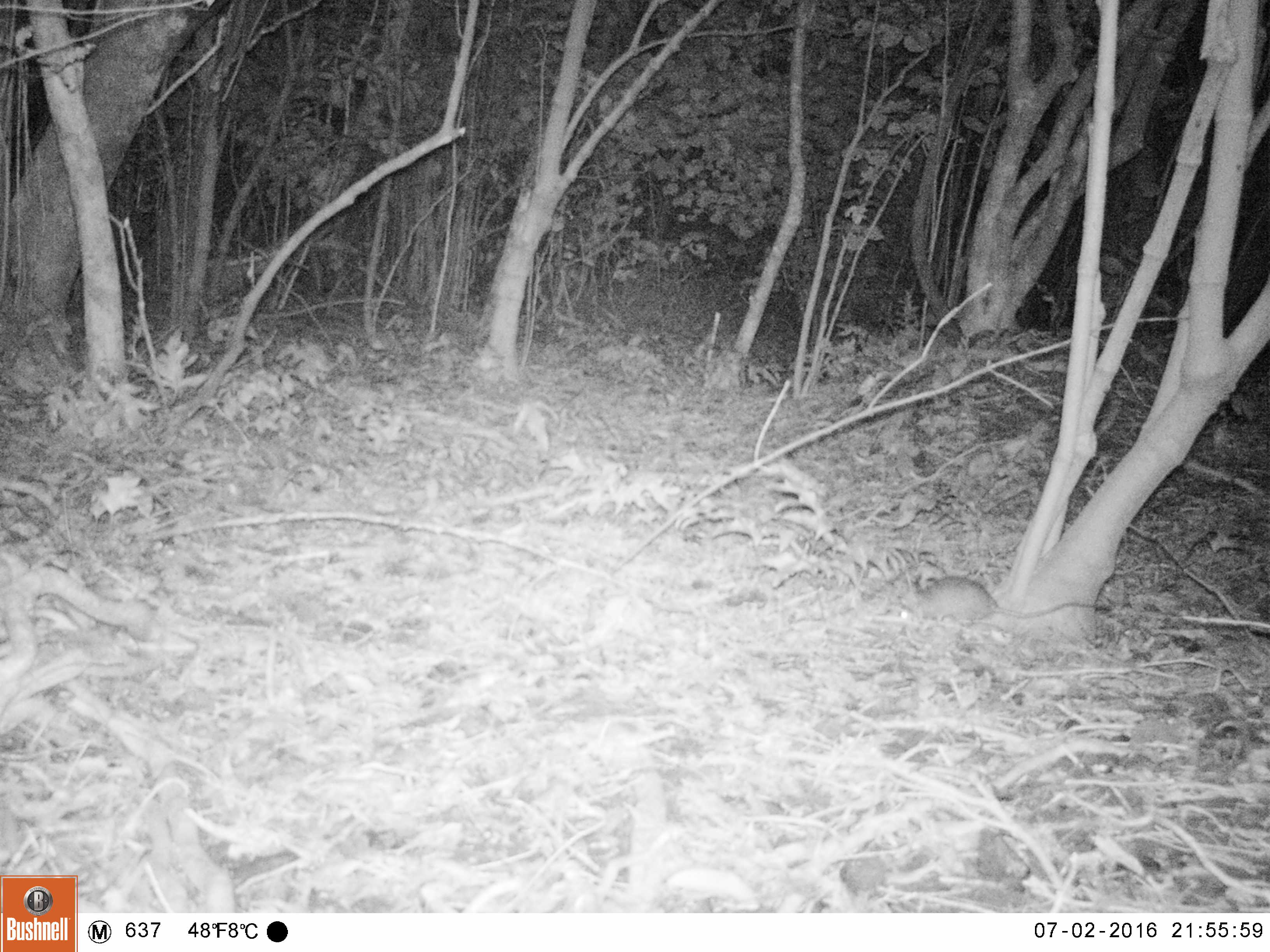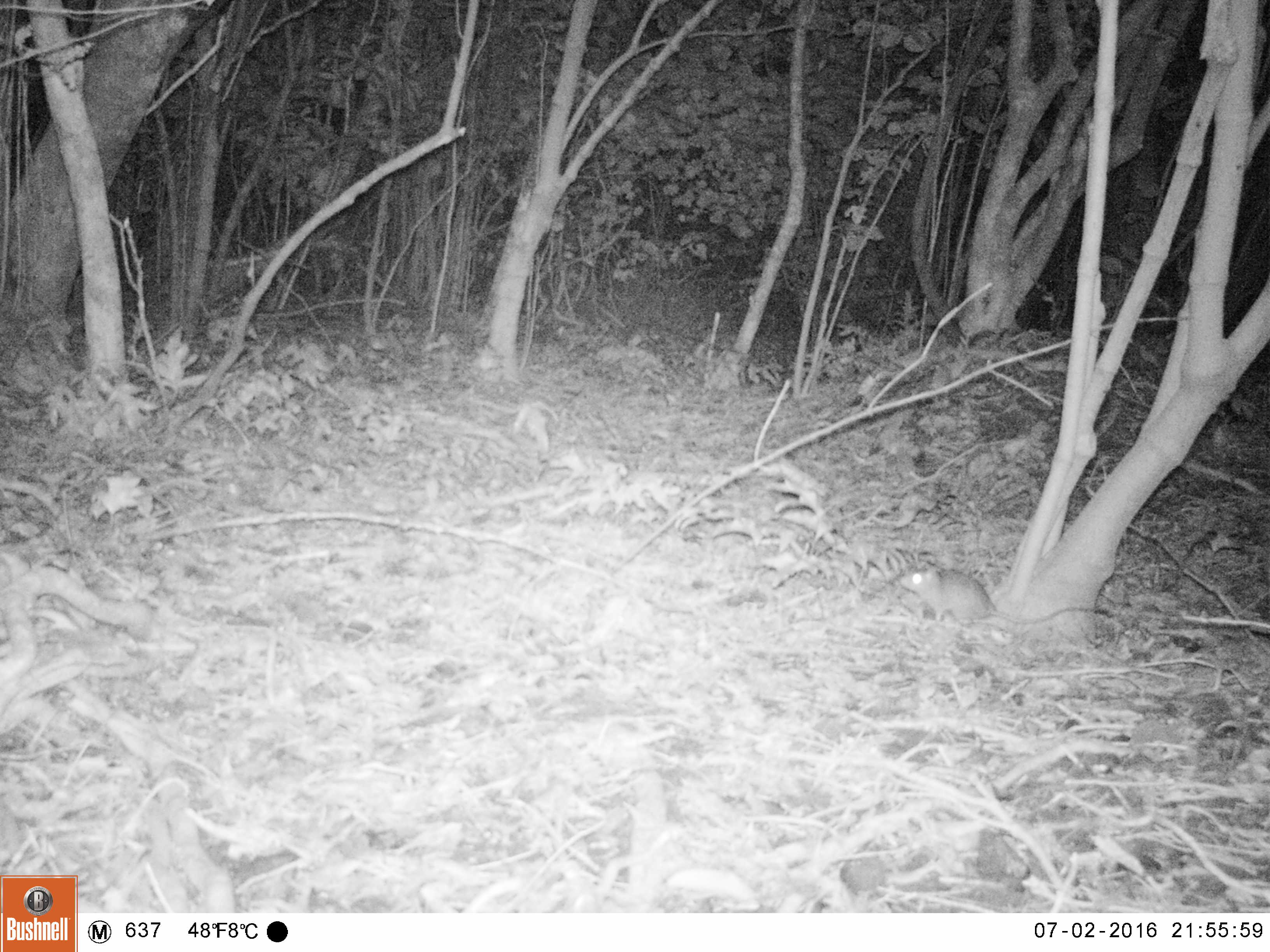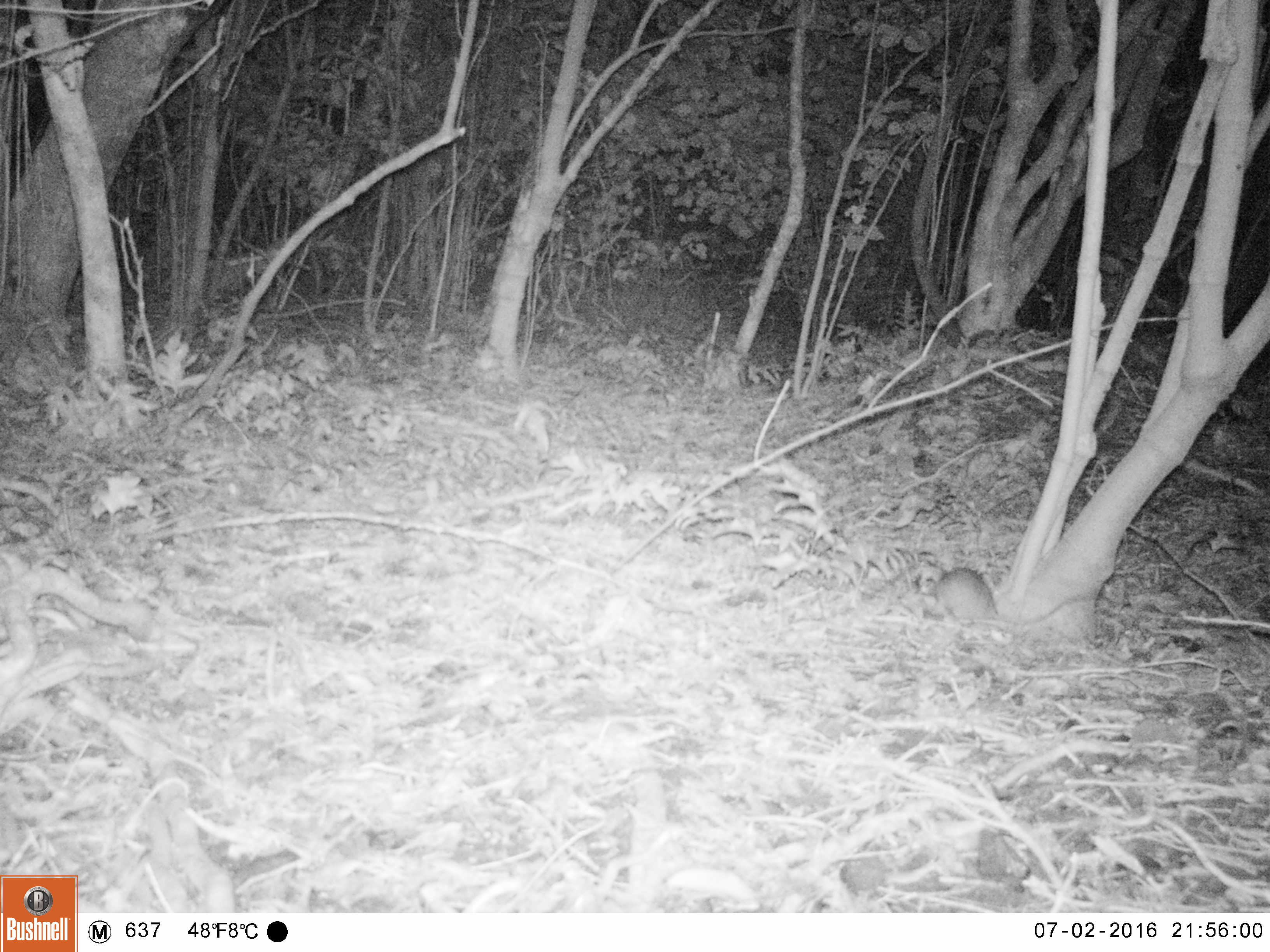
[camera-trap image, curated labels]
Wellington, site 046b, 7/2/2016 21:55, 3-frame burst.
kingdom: Animalia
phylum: Chordata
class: Mammalia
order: Rodentia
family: Muridae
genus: Rattus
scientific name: Rattus rattus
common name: ship rat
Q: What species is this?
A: Ship rat (Rattus rattus).